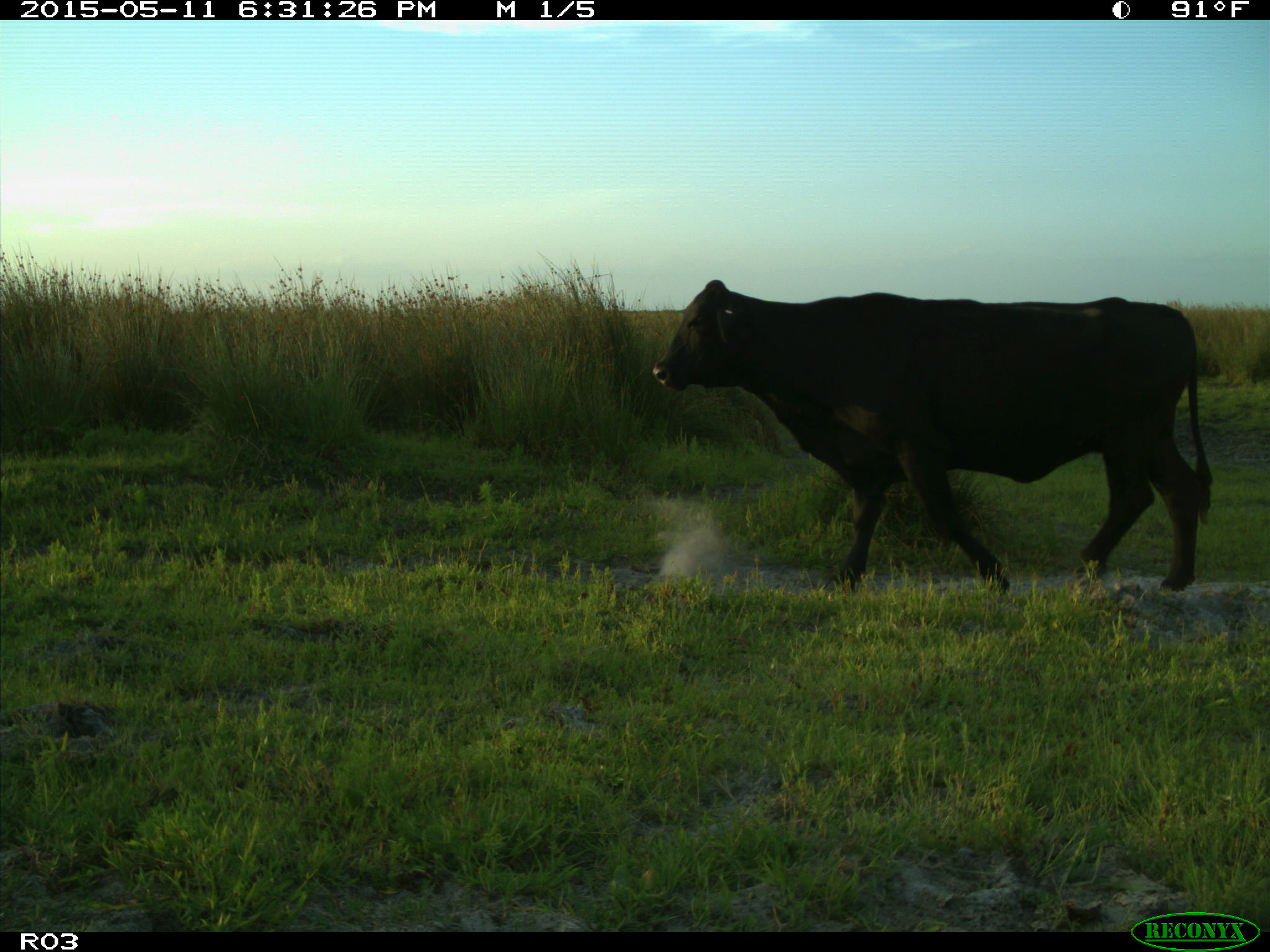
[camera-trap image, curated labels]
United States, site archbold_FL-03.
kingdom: Animalia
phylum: Chordata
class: Mammalia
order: Artiodactyla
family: Bovidae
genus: Bos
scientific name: Bos taurus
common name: domestic cow